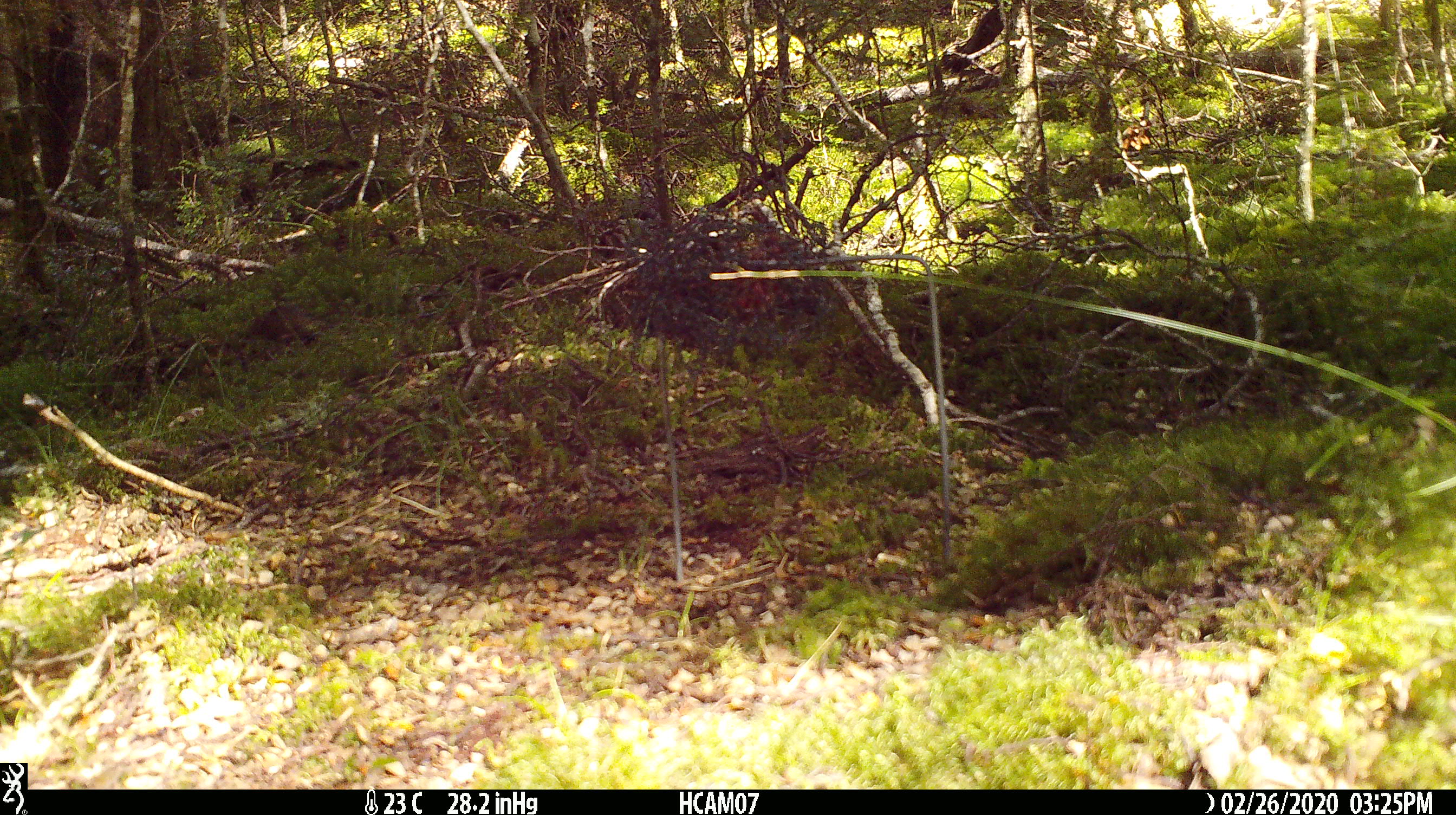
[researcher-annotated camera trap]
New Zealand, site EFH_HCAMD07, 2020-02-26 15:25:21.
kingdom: Animalia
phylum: Chordata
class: Mammalia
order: Rodentia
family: Muridae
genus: Mus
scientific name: Mus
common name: mouse